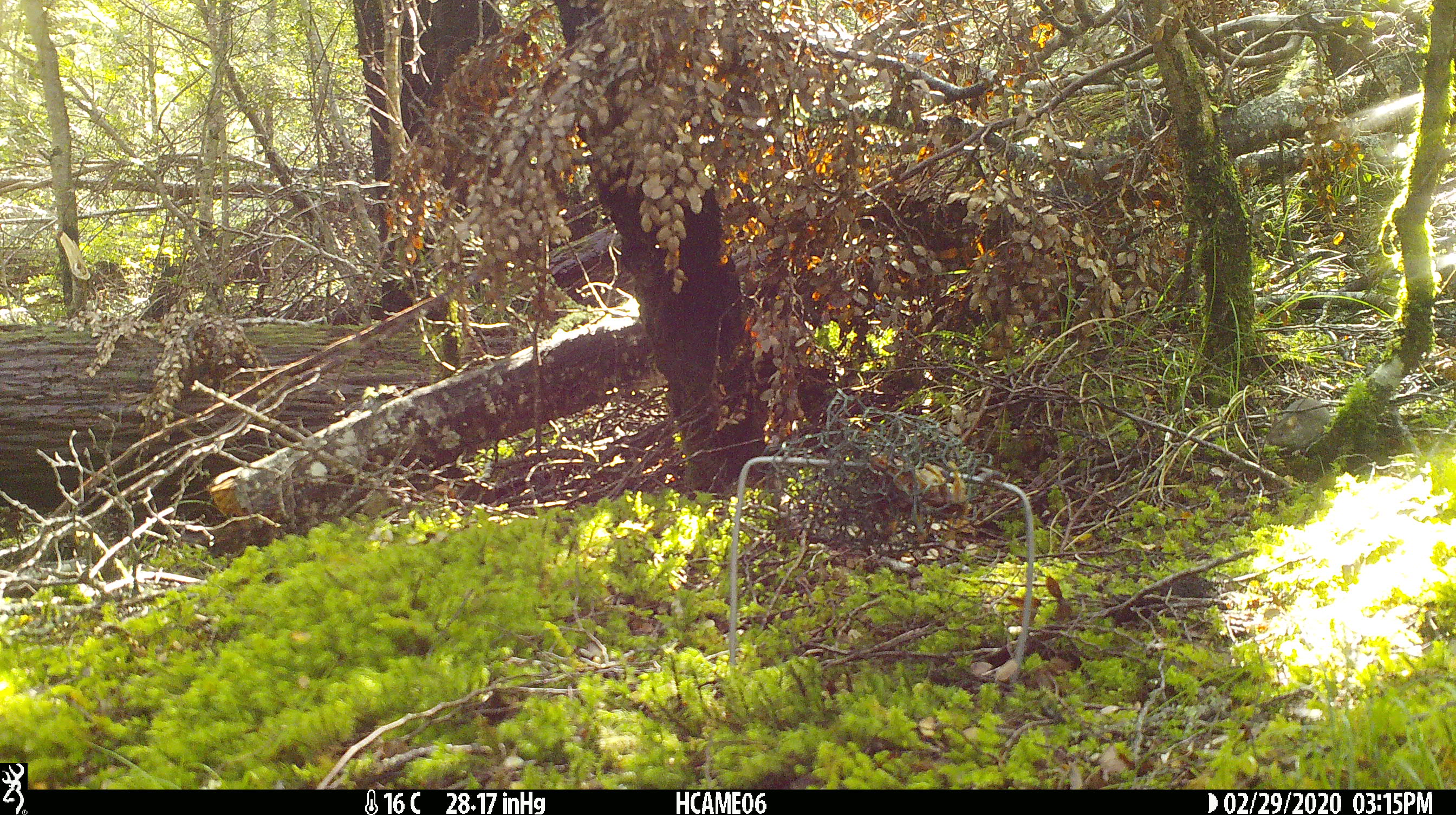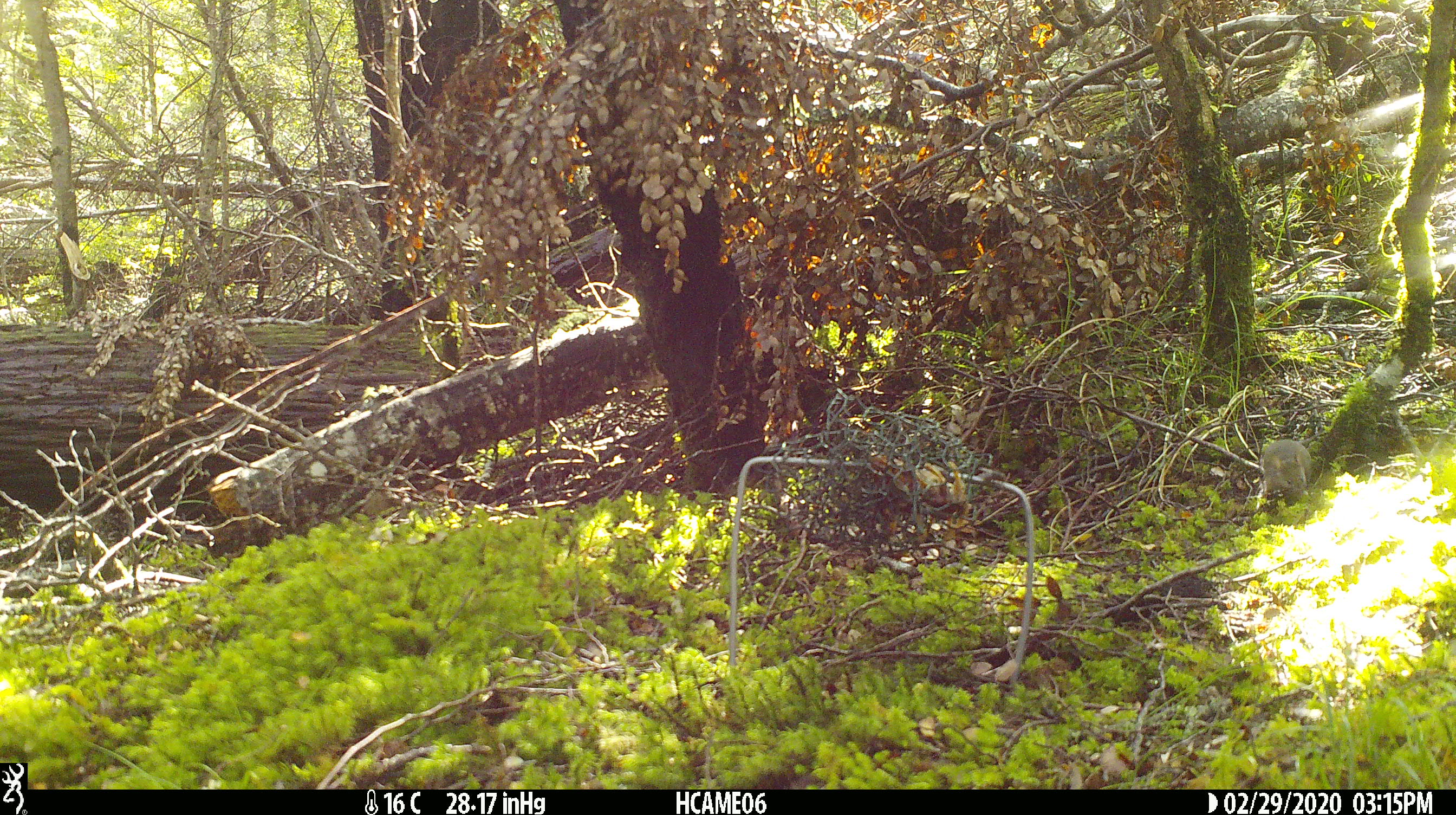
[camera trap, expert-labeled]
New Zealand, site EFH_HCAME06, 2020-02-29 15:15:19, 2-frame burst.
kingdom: Animalia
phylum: Chordata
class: Mammalia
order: Rodentia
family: Muridae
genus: Mus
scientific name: Mus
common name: mouse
Mouse (Mus).